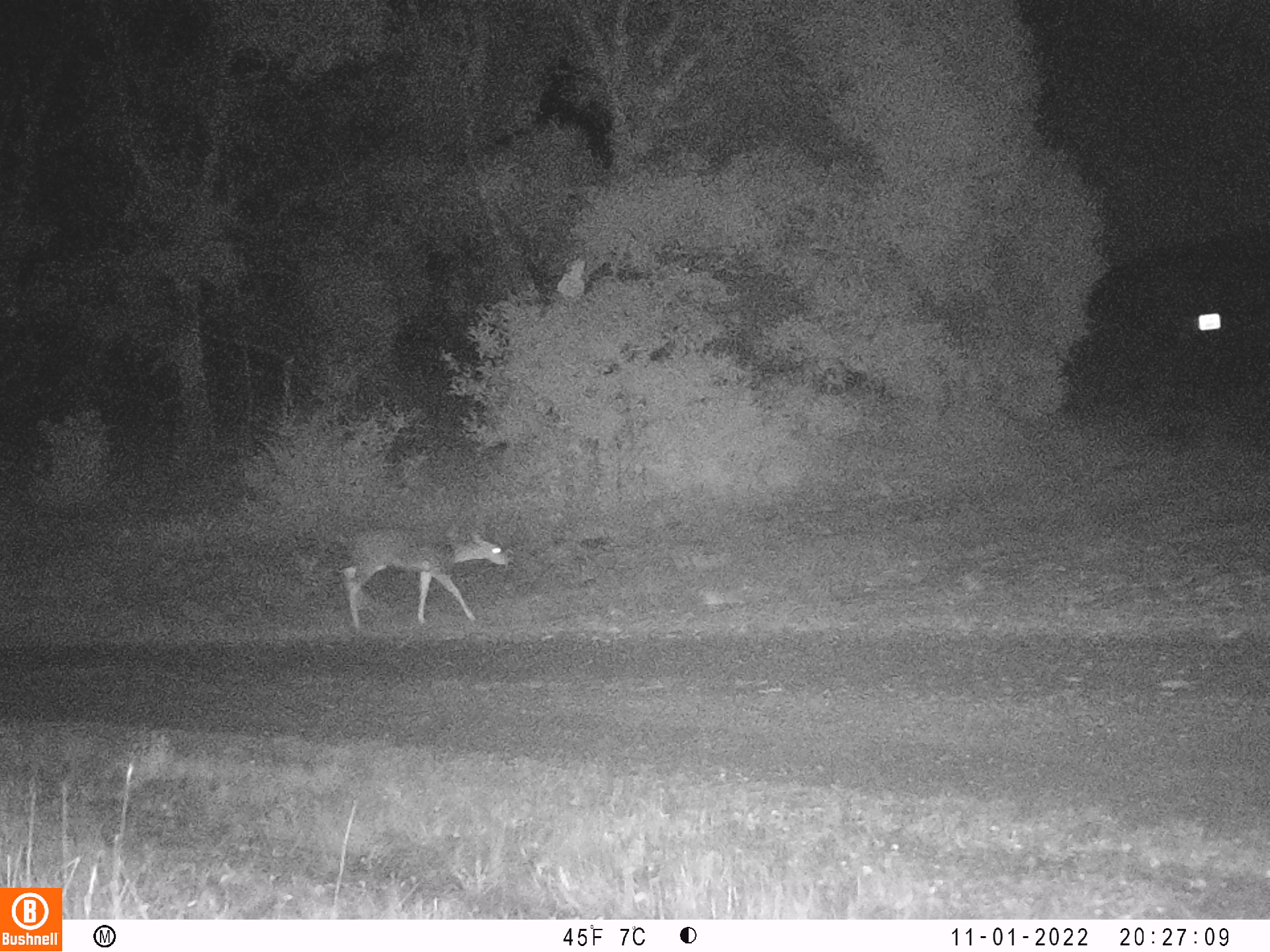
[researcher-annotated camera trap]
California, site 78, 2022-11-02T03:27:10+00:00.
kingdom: Animalia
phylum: Chordata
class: Mammalia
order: Artiodactyla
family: Cervidae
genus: Odocoileus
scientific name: Odocoileus hemionus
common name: mule deer